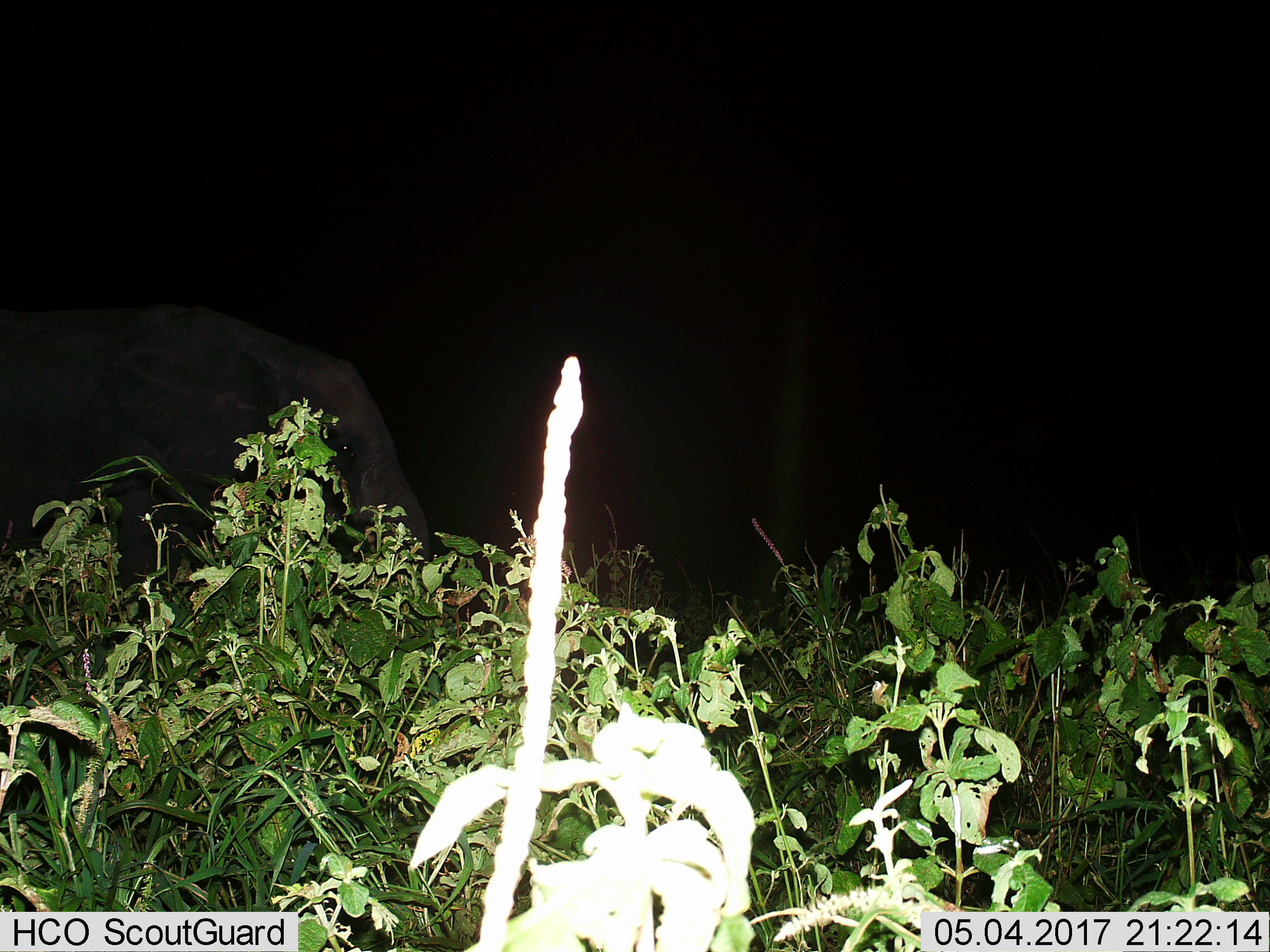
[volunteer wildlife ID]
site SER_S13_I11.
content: unidentified animal